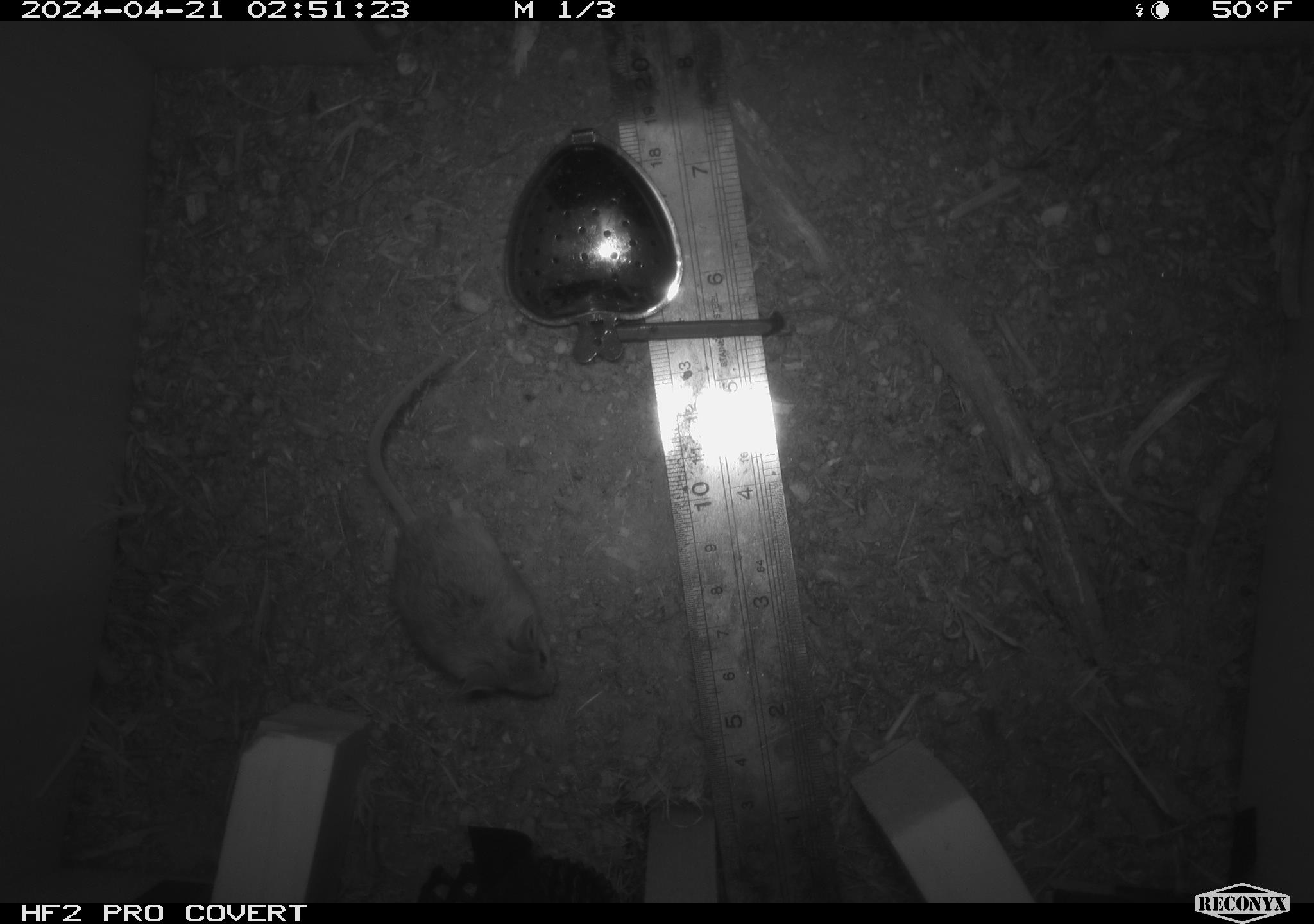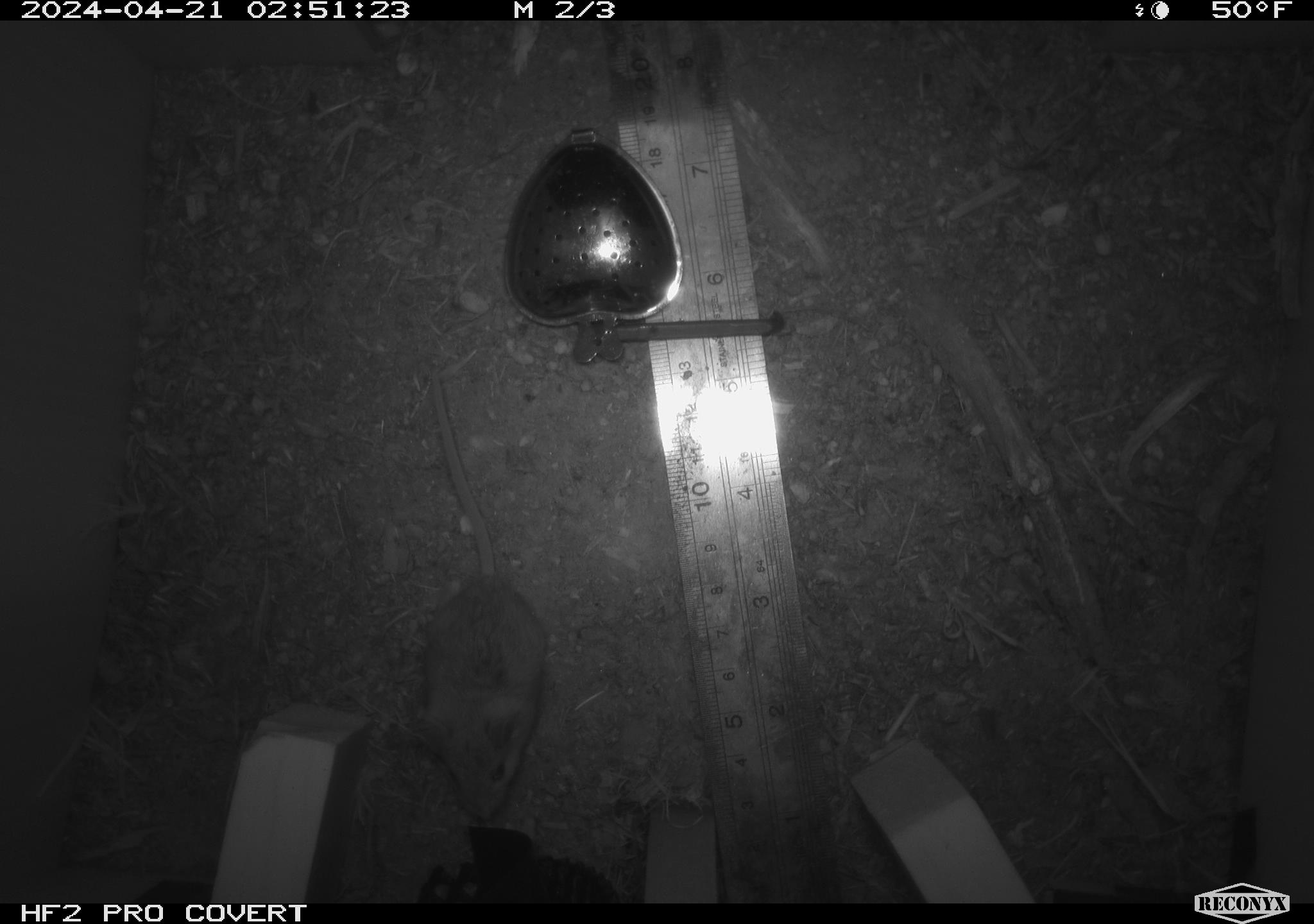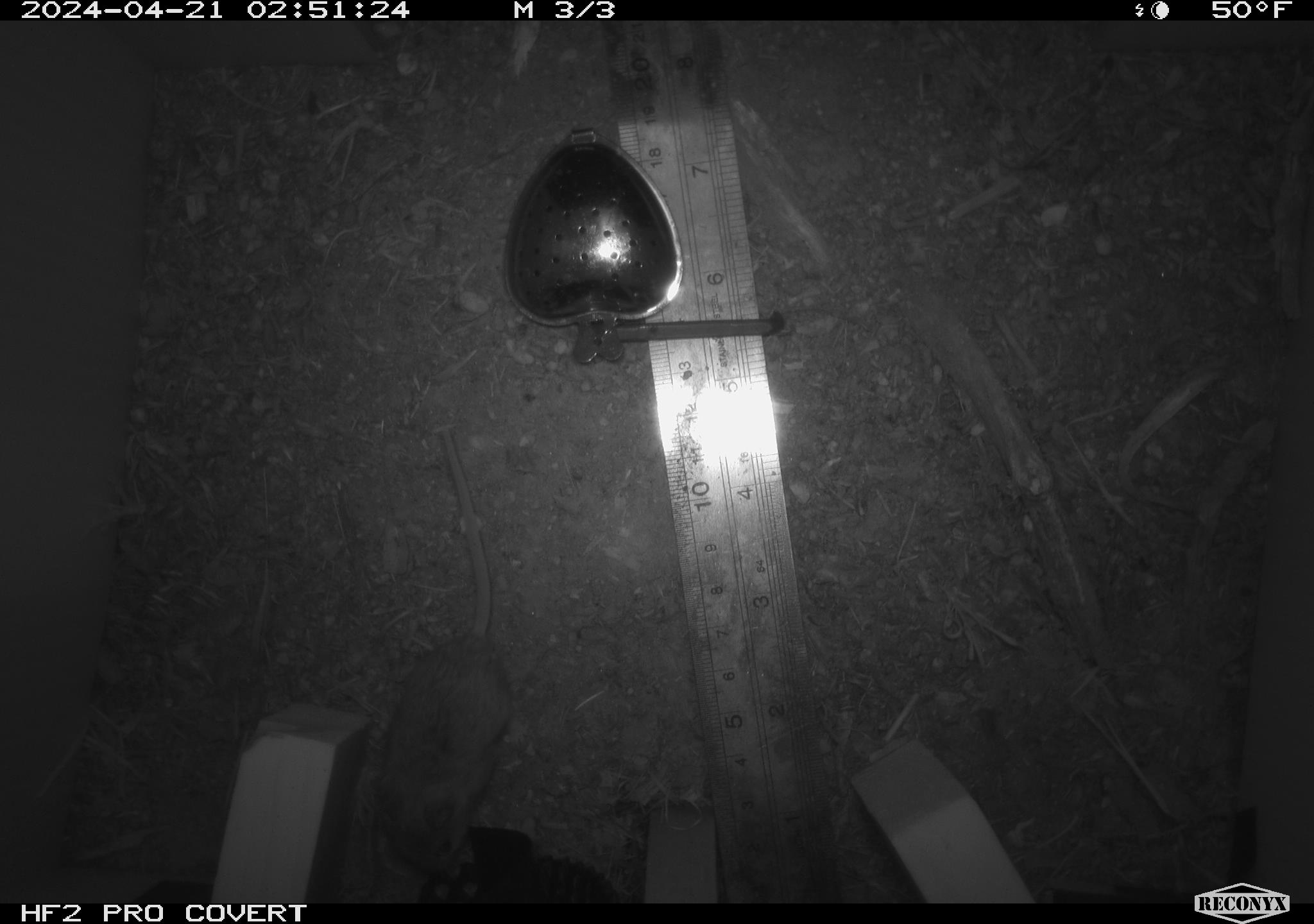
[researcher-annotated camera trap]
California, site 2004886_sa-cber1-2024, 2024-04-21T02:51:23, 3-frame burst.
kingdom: Animalia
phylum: Chordata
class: Mammalia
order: Rodentia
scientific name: Rodentia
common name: mouse species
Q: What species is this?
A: Mouse species (Rodentia).